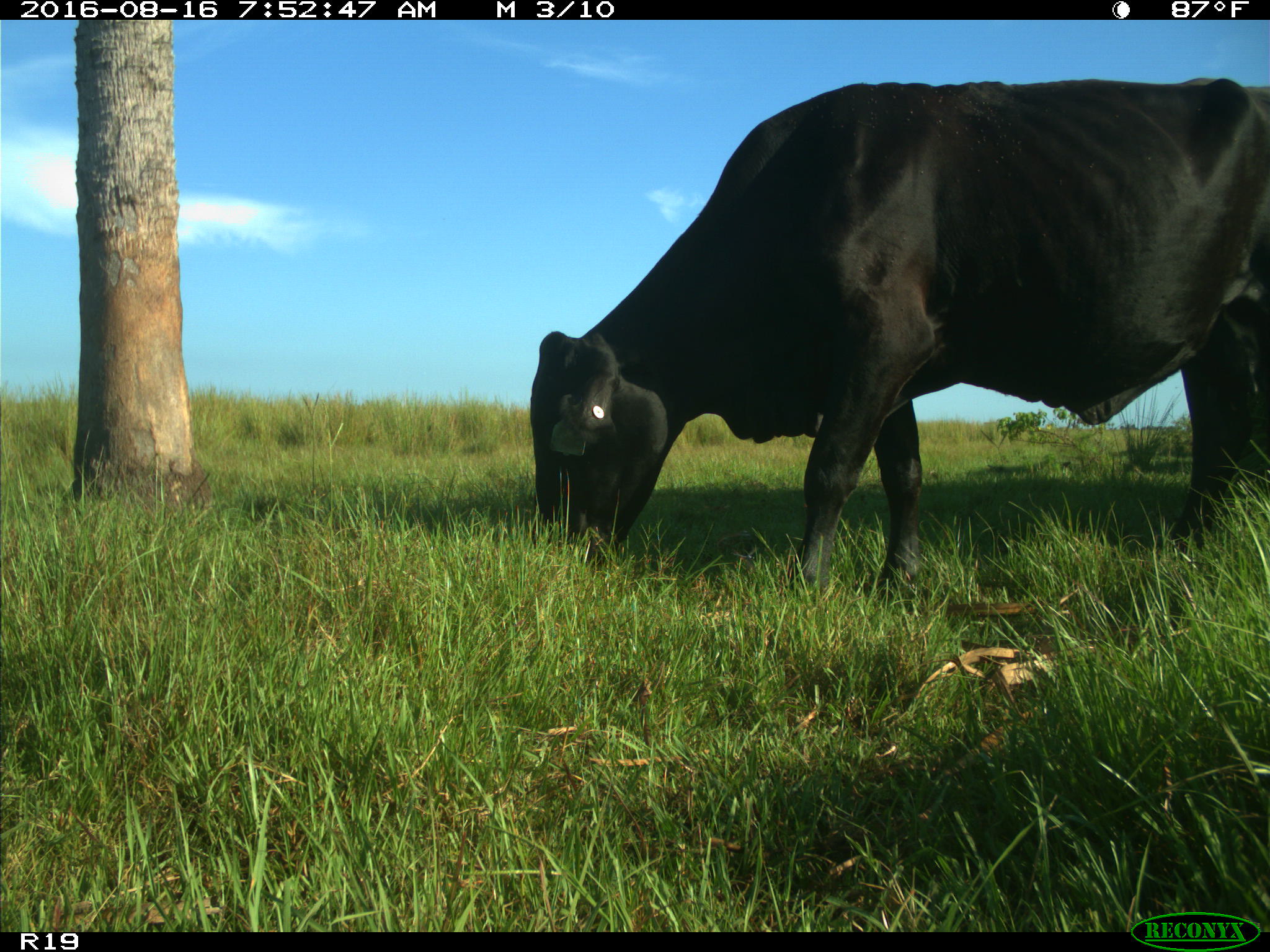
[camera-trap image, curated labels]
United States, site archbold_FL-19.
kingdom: Animalia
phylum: Chordata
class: Mammalia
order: Artiodactyla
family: Bovidae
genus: Bos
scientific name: Bos taurus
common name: domestic cow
Bos taurus (domestic cow).